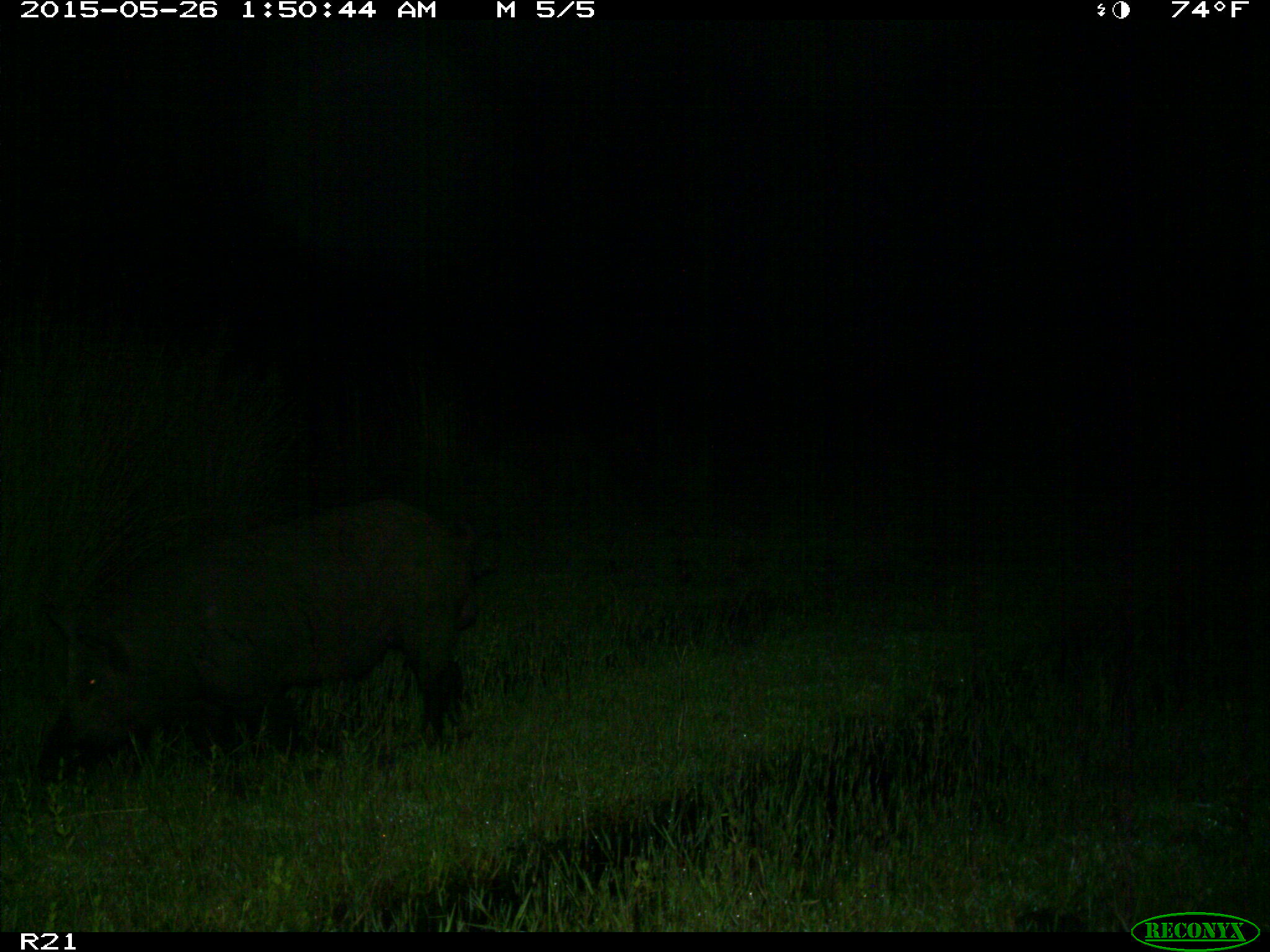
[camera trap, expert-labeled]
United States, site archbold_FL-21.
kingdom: Animalia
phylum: Chordata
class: Mammalia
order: Artiodactyla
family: Suidae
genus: Sus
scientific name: Sus scrofa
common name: wild boar